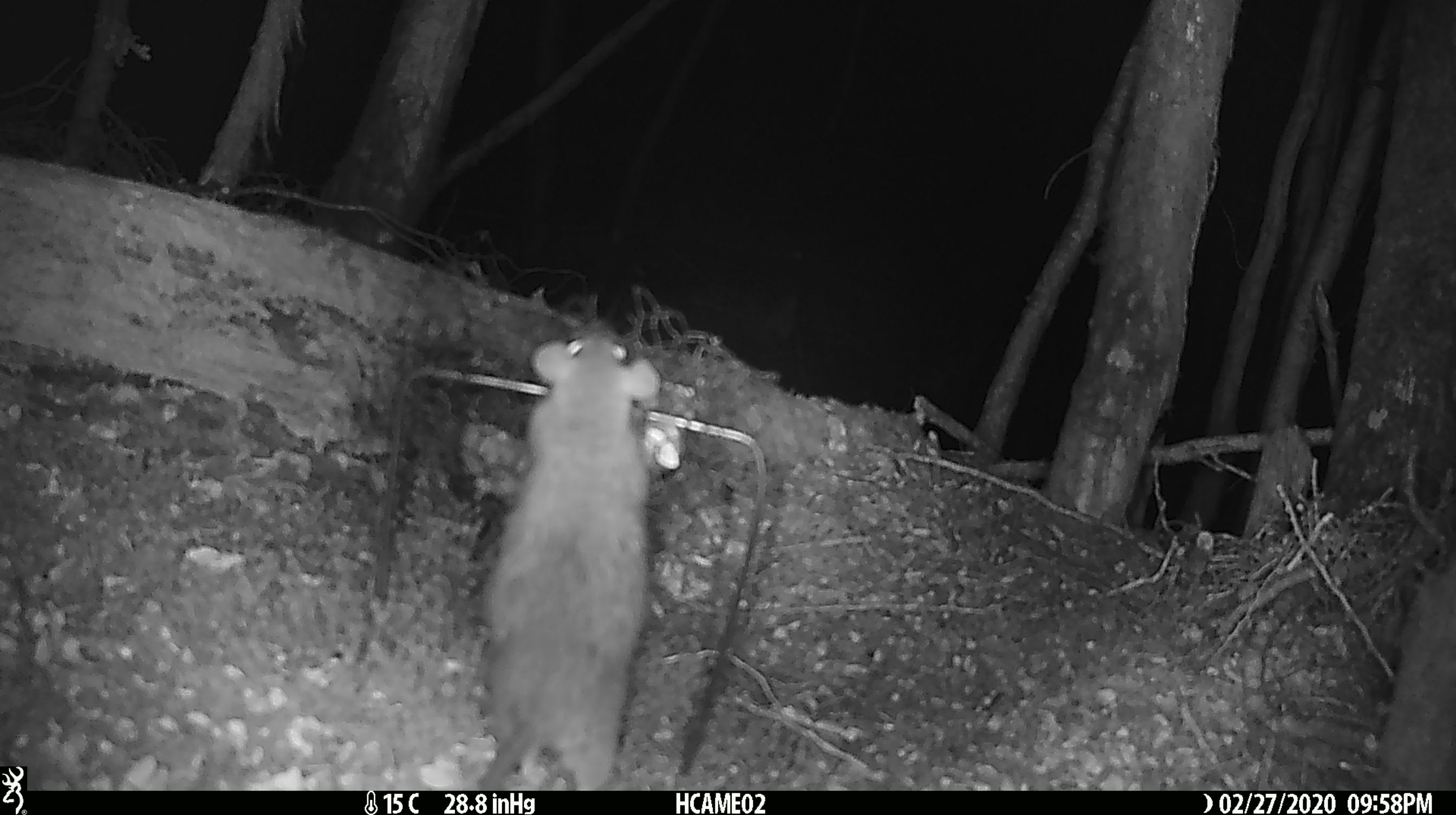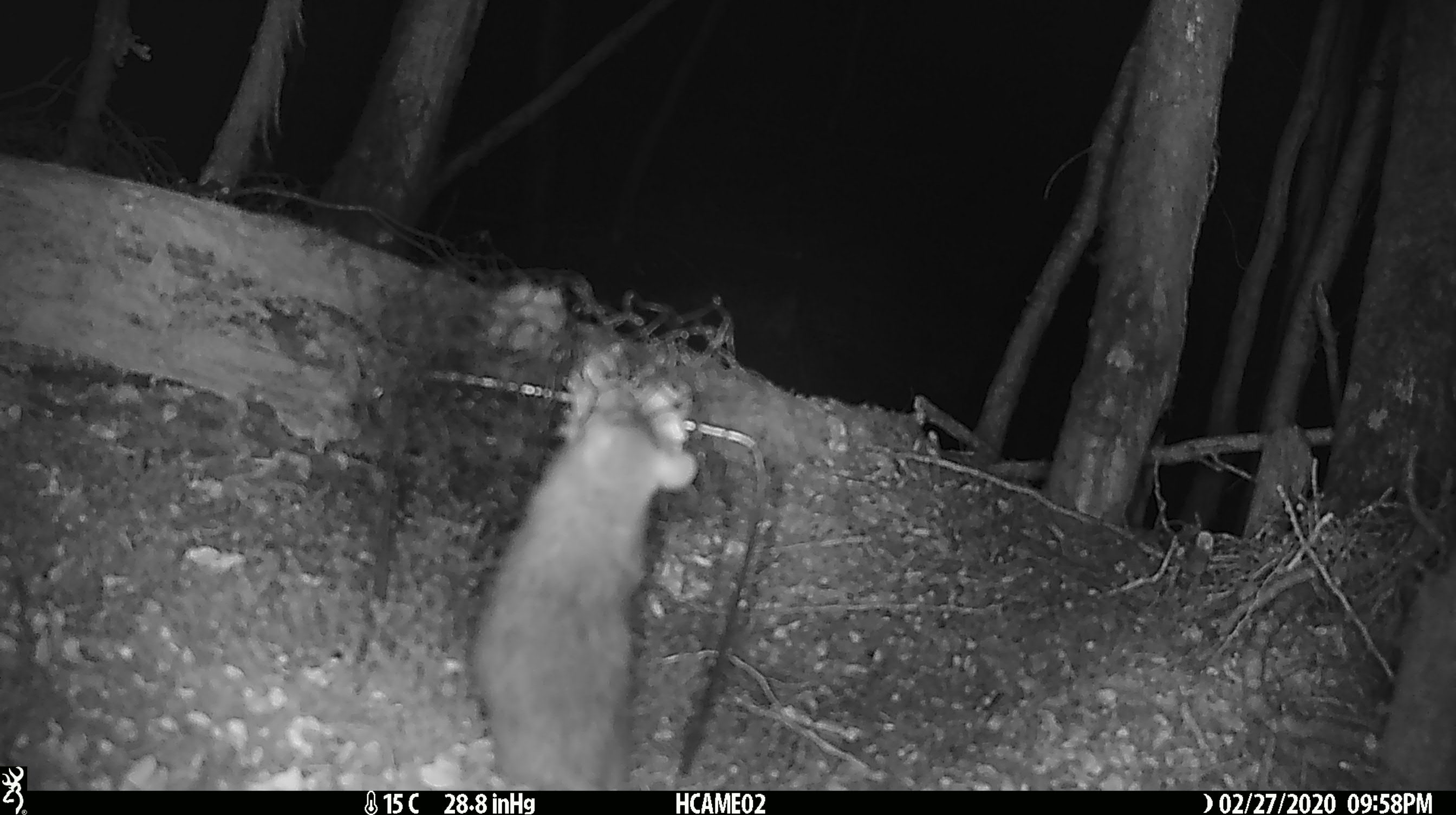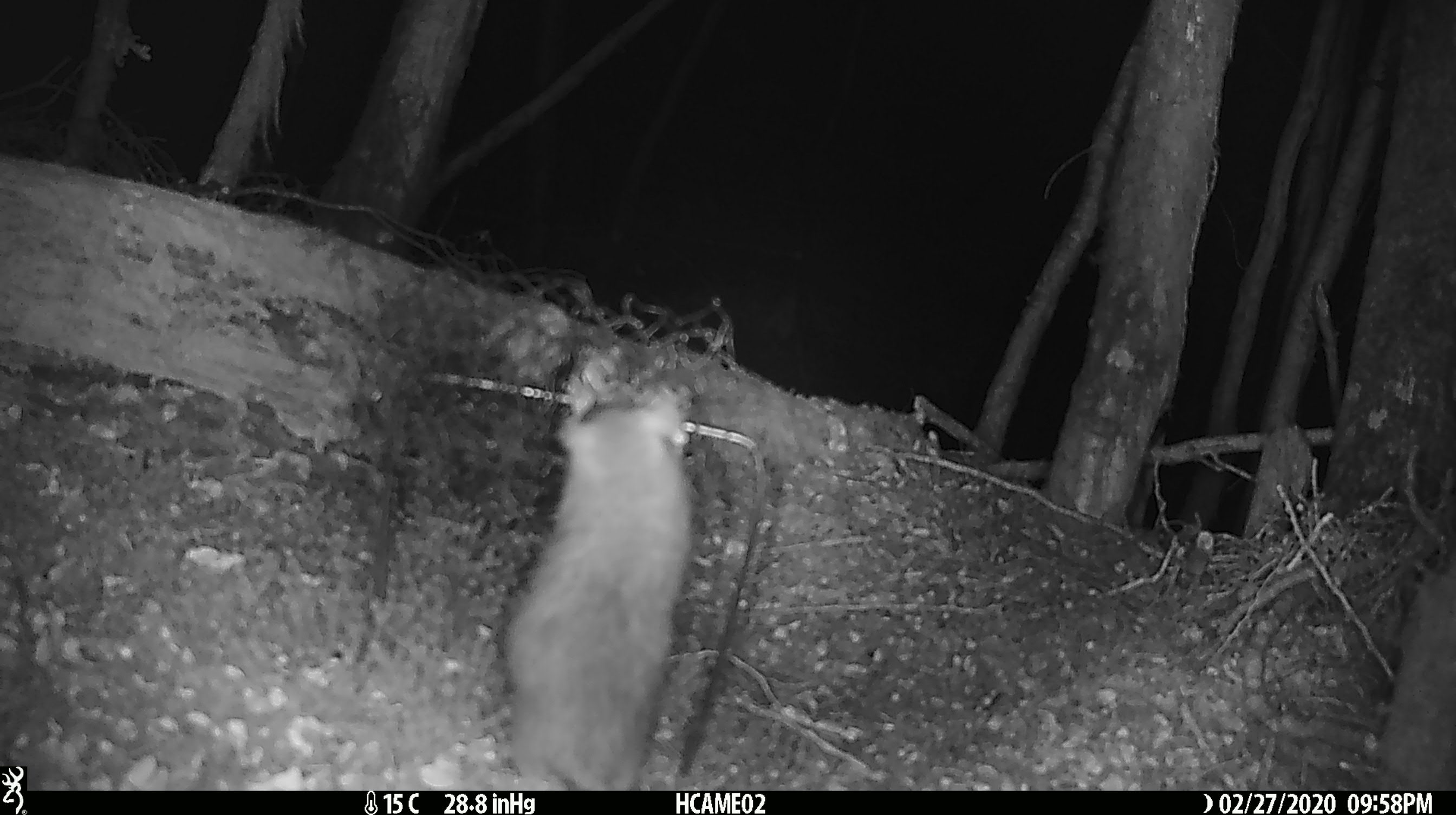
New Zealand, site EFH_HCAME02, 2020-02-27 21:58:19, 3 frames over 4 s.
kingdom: Animalia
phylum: Chordata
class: Mammalia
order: Rodentia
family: Muridae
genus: Rattus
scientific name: Rattus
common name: rat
Rat (Rattus).